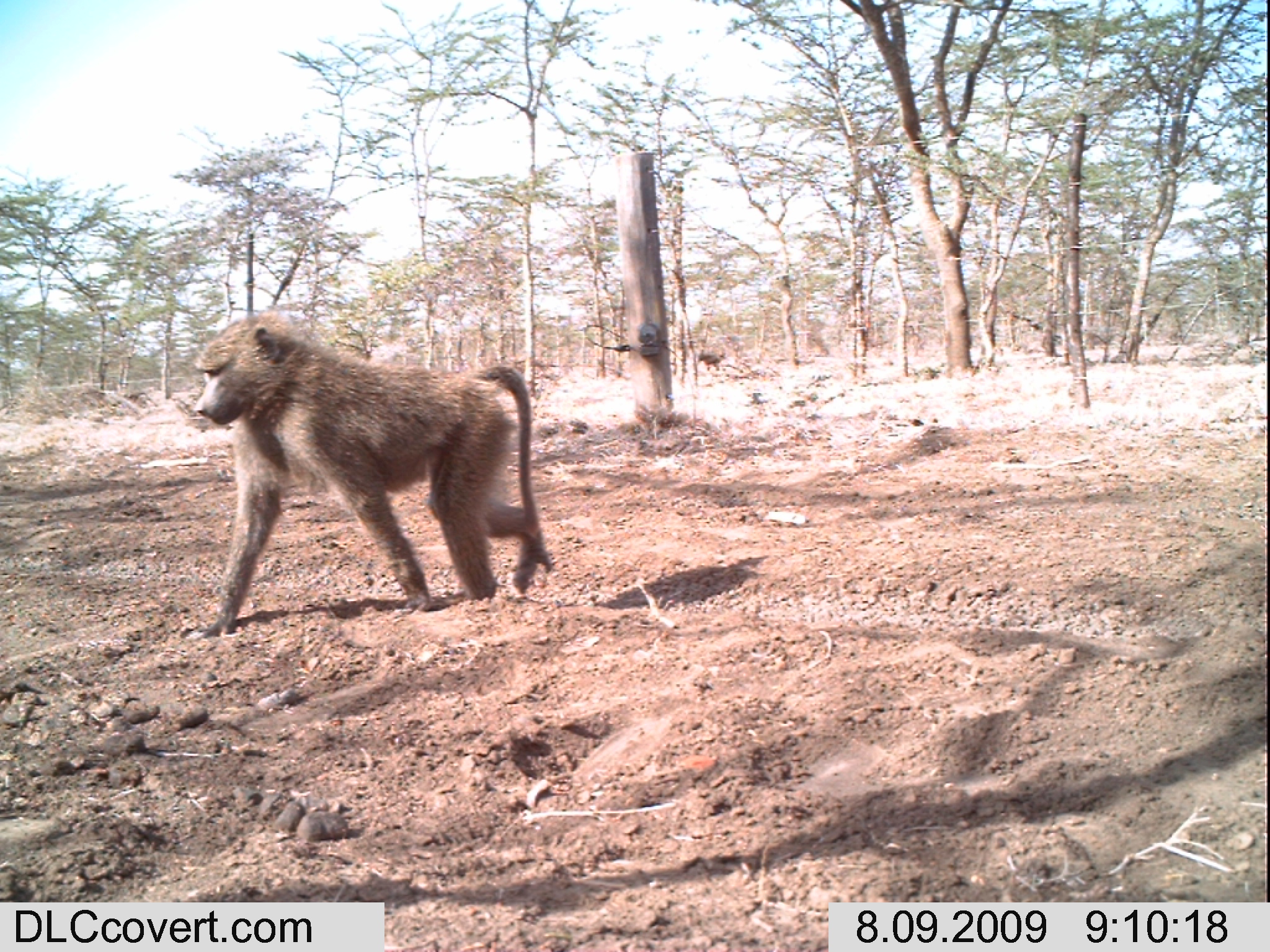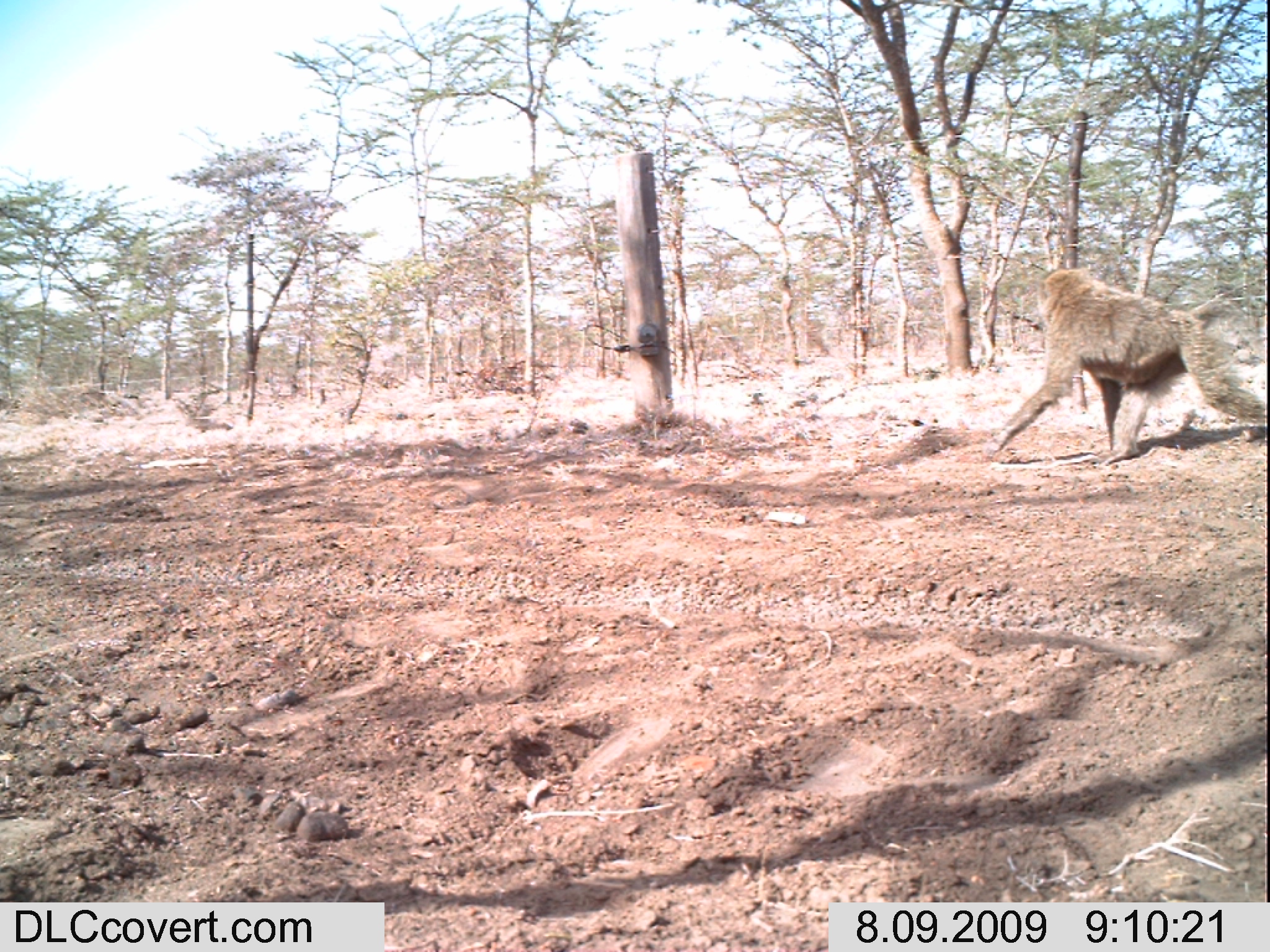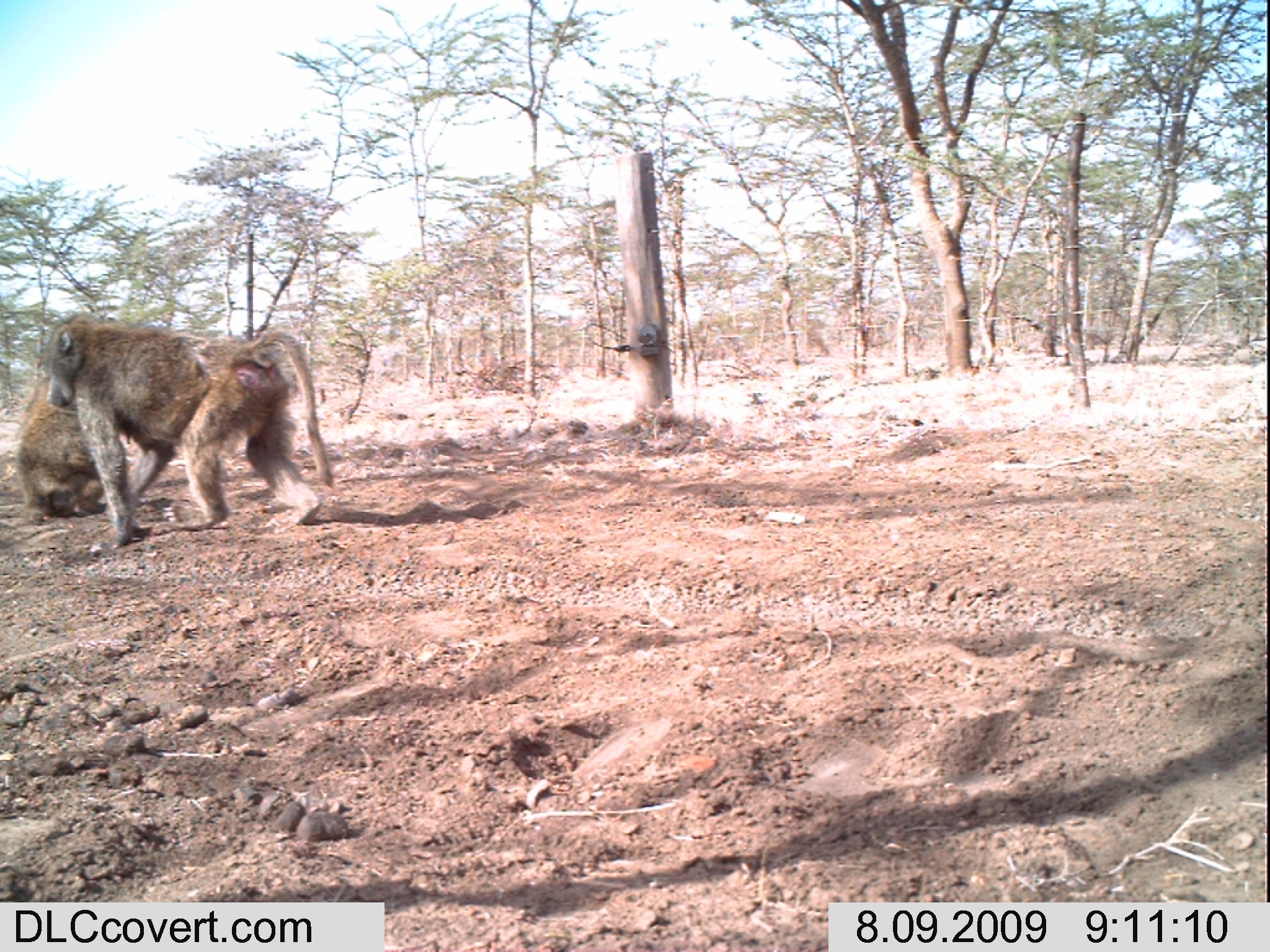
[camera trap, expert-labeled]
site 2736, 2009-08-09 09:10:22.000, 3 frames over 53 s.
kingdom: Animalia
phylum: Chordata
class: Mammalia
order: Primates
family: Cercopithecidae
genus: Papio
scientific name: Papio anubis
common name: olive baboon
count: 2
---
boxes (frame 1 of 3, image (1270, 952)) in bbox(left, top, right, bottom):
papio anubis: bbox(187, 307, 549, 640)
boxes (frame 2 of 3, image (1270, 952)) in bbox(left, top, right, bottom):
papio anubis: bbox(979, 264, 1270, 458)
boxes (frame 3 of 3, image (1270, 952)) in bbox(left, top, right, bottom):
papio anubis: bbox(44, 315, 332, 543); bbox(15, 340, 121, 520)